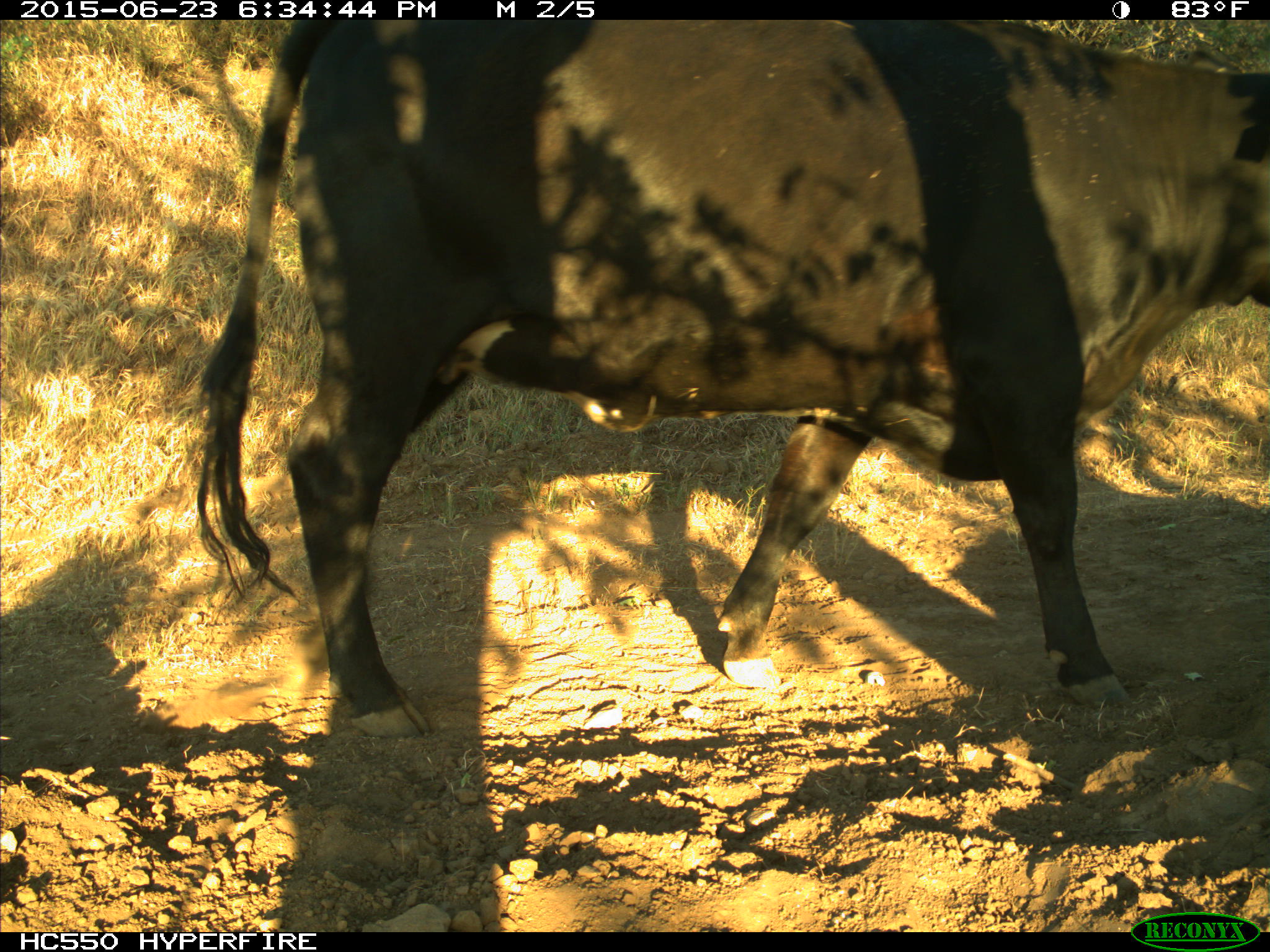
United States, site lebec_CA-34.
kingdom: Animalia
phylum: Chordata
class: Mammalia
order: Artiodactyla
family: Bovidae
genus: Bos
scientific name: Bos taurus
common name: domestic cow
Bos taurus (domestic cow).